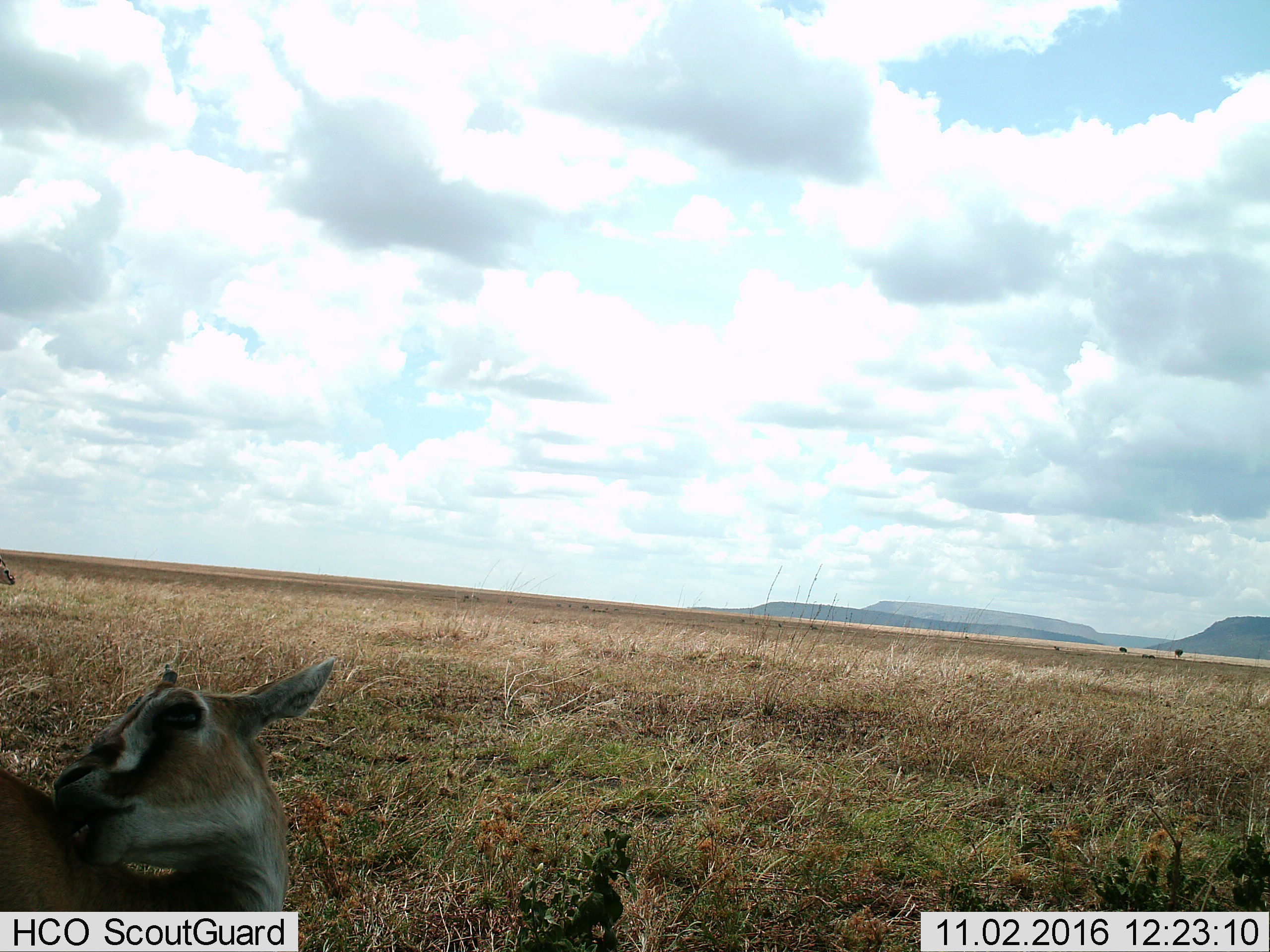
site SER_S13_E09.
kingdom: Animalia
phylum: Chordata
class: Mammalia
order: Artiodactyla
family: Bovidae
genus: Eudorcas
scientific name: Eudorcas thomsonii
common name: thomson's gazelle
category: gazellethomsons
Gazellethomsons (thomson's gazelle) (Eudorcas thomsonii), count 2. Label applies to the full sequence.